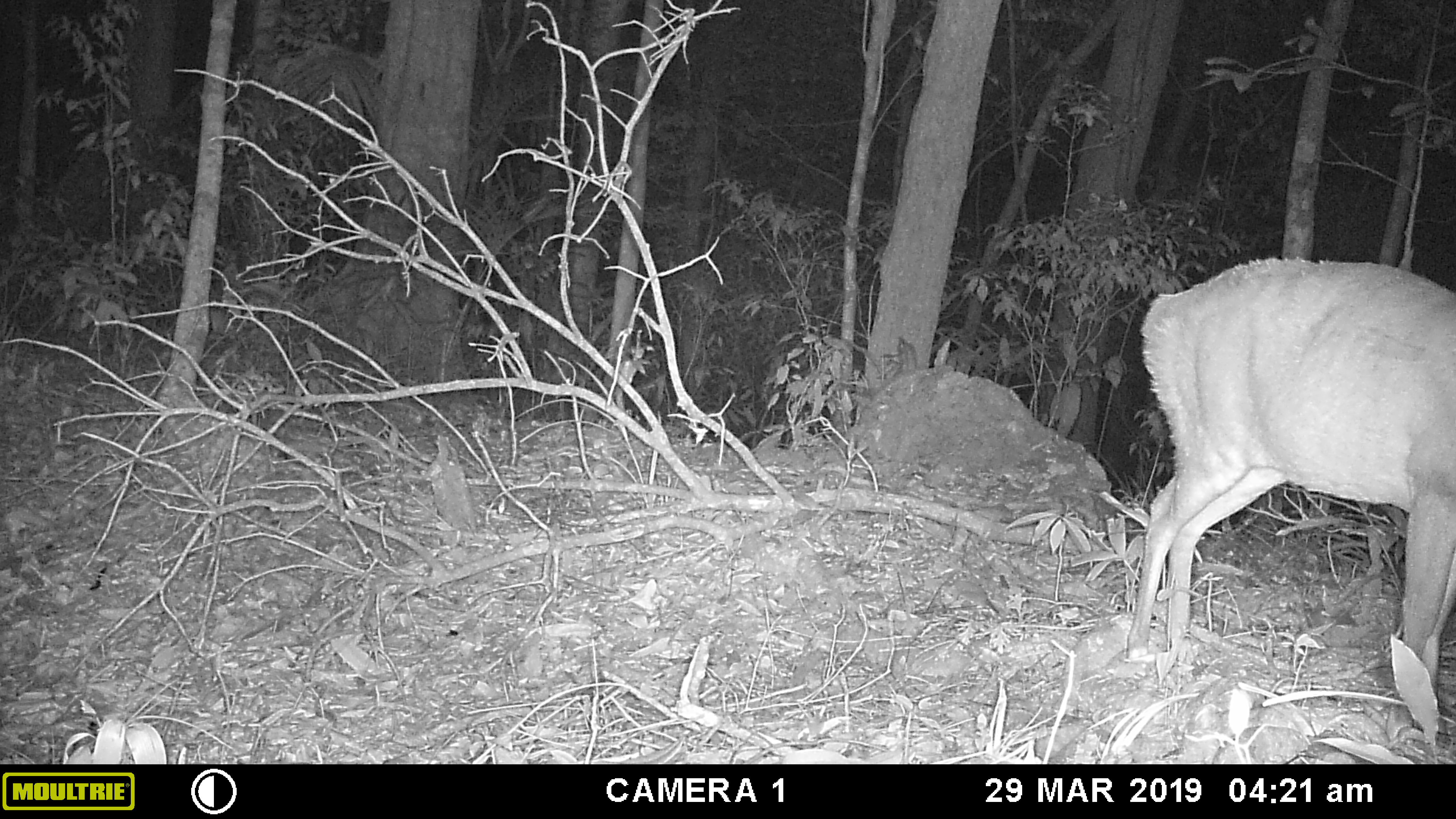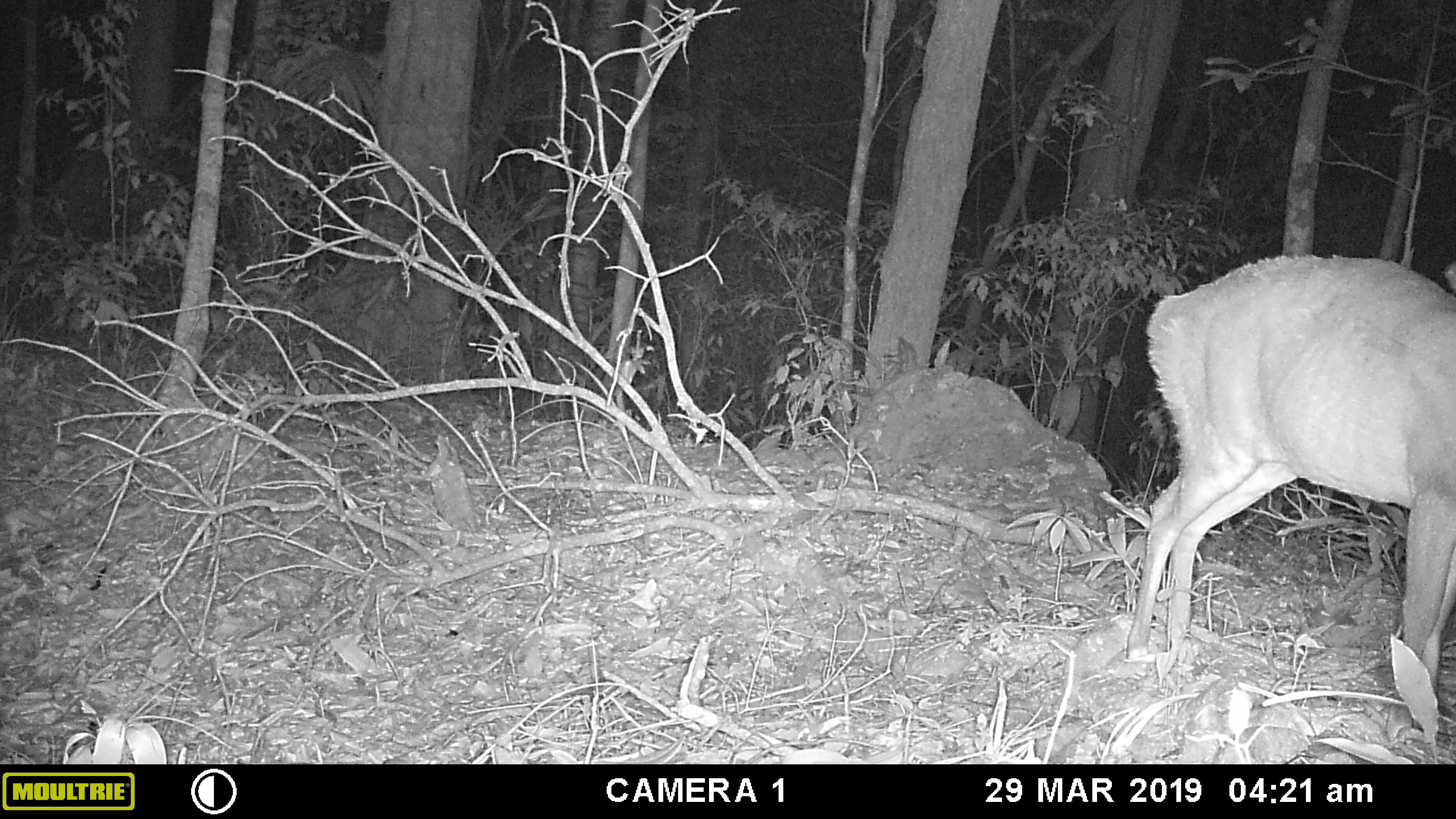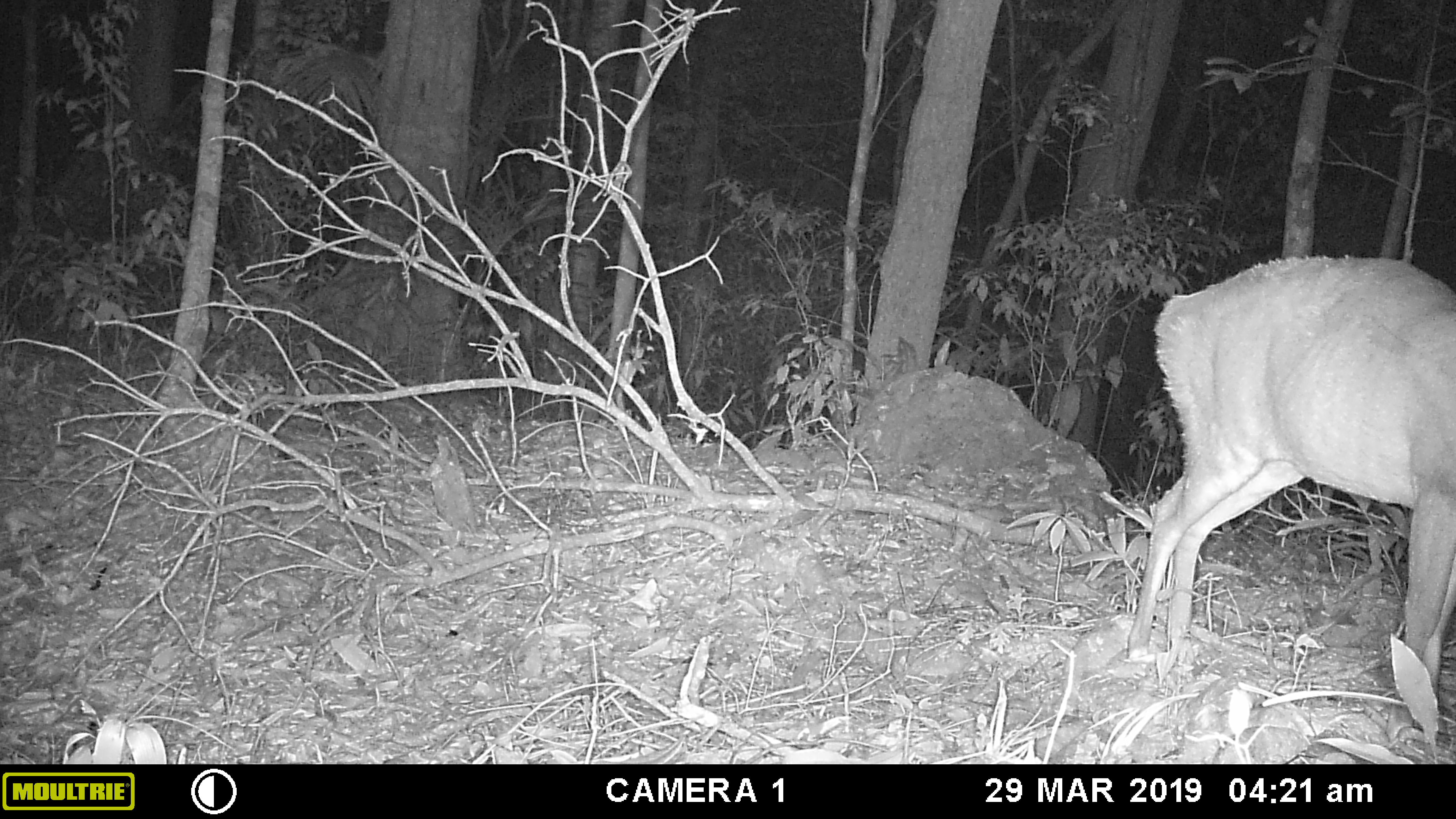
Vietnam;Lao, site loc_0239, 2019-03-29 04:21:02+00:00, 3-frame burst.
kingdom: Animalia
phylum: Chordata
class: Mammalia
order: Artiodactyla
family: Cervidae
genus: Muntiacus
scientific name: Muntiacus vuquangensis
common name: large-antlered muntjac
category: large antlered muntjac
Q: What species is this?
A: Large antlered muntjac (large-antlered muntjac) (Muntiacus vuquangensis).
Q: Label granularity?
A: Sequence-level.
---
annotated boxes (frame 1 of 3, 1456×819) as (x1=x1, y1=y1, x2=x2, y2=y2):
large antlered muntjac: (x1=1125, y1=252, x2=1456, y2=740)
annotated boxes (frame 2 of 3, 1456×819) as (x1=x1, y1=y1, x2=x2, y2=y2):
large antlered muntjac: (x1=1125, y1=249, x2=1456, y2=743)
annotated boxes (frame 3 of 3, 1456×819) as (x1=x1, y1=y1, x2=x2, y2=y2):
large antlered muntjac: (x1=1125, y1=249, x2=1456, y2=743)